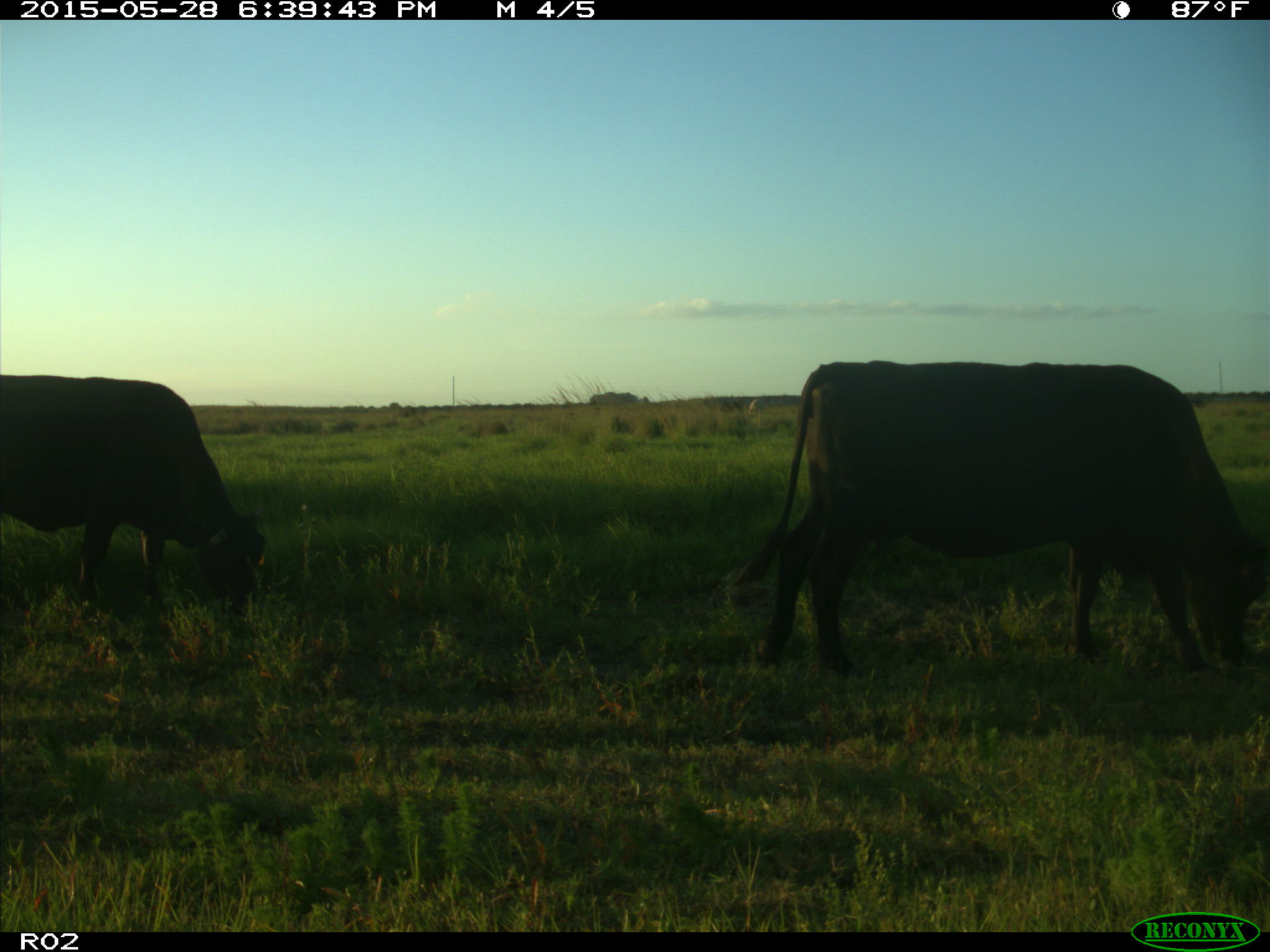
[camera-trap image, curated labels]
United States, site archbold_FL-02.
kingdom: Animalia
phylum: Chordata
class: Mammalia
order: Artiodactyla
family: Bovidae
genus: Bos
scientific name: Bos taurus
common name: domestic cow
Bos taurus (domestic cow).